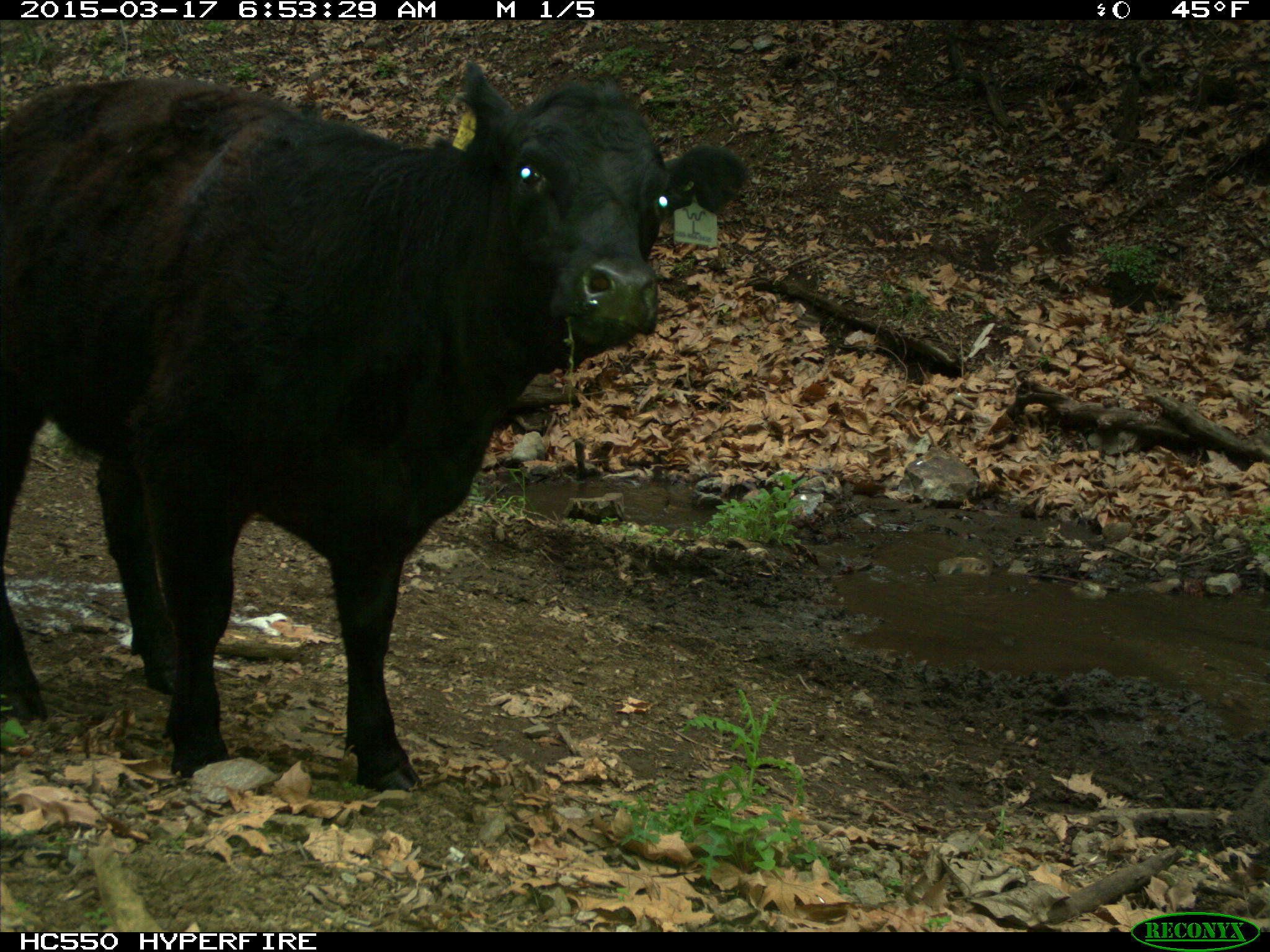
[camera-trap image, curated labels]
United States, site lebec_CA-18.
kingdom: Animalia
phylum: Chordata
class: Mammalia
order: Artiodactyla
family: Bovidae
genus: Bos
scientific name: Bos taurus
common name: domestic cow